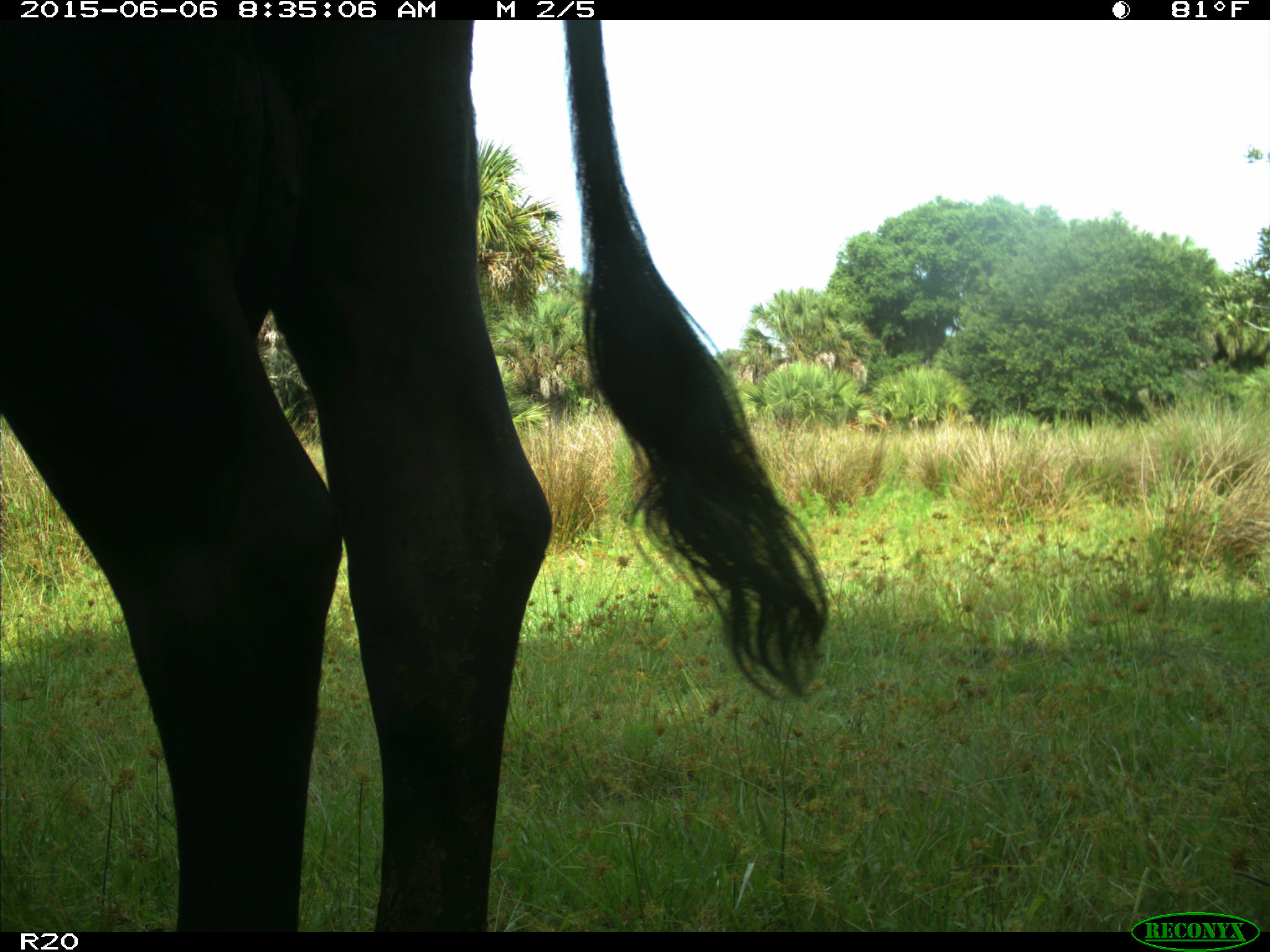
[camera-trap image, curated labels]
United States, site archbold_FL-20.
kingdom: Animalia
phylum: Chordata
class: Mammalia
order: Artiodactyla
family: Bovidae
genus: Bos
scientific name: Bos taurus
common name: domestic cow